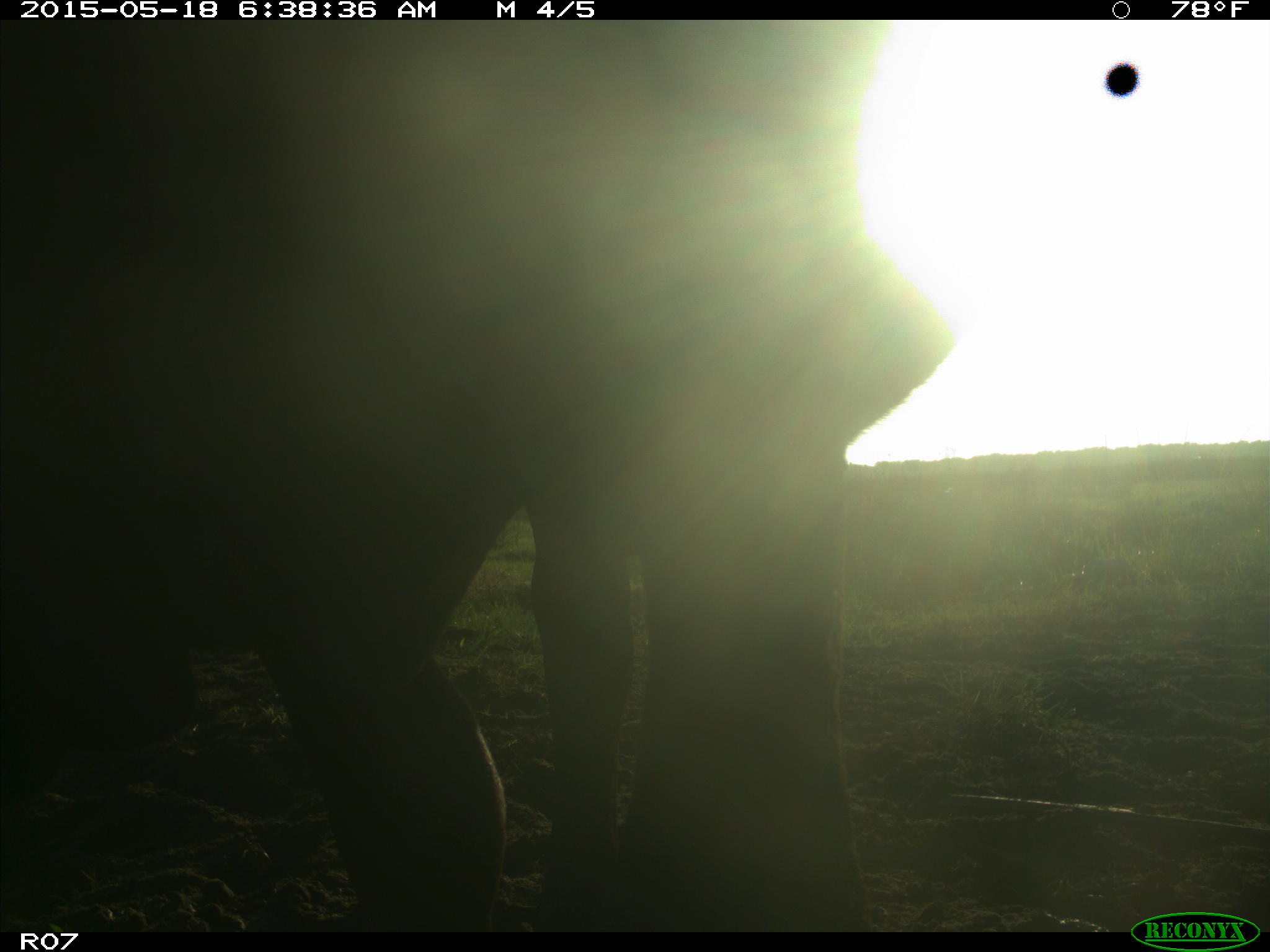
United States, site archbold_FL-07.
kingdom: Animalia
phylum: Chordata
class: Mammalia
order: Artiodactyla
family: Bovidae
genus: Bos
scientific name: Bos taurus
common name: domestic cow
Bos taurus (domestic cow).